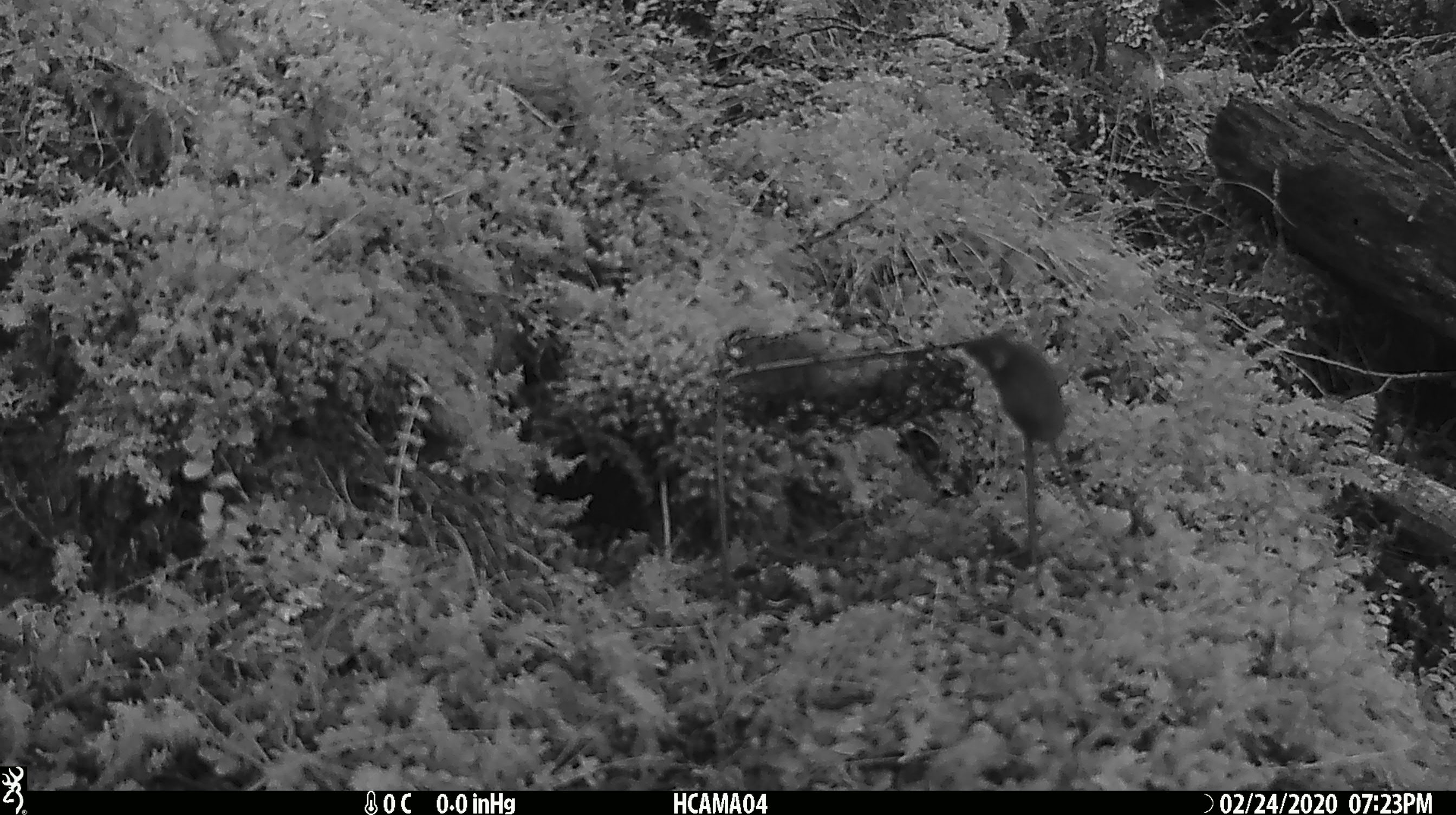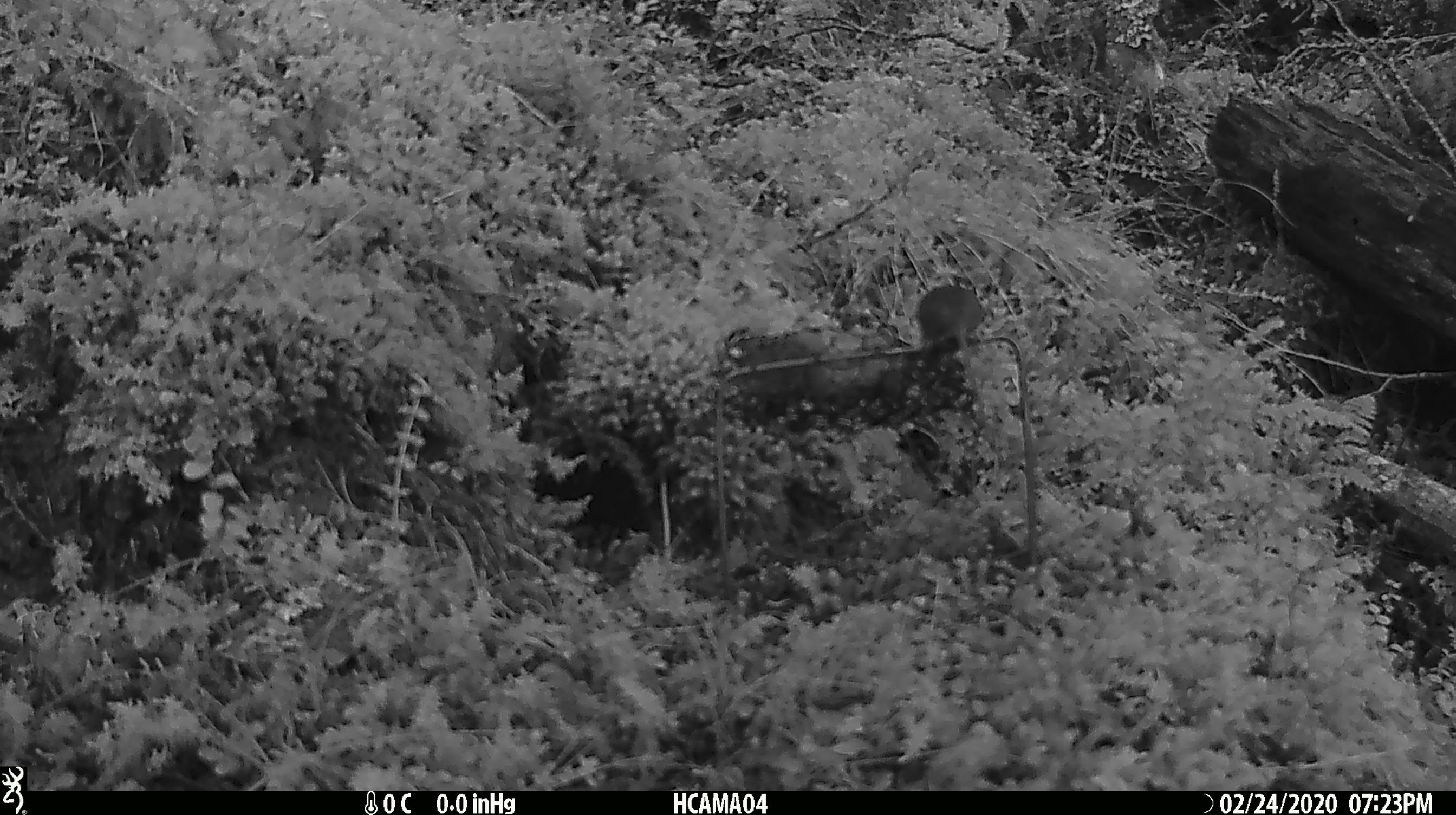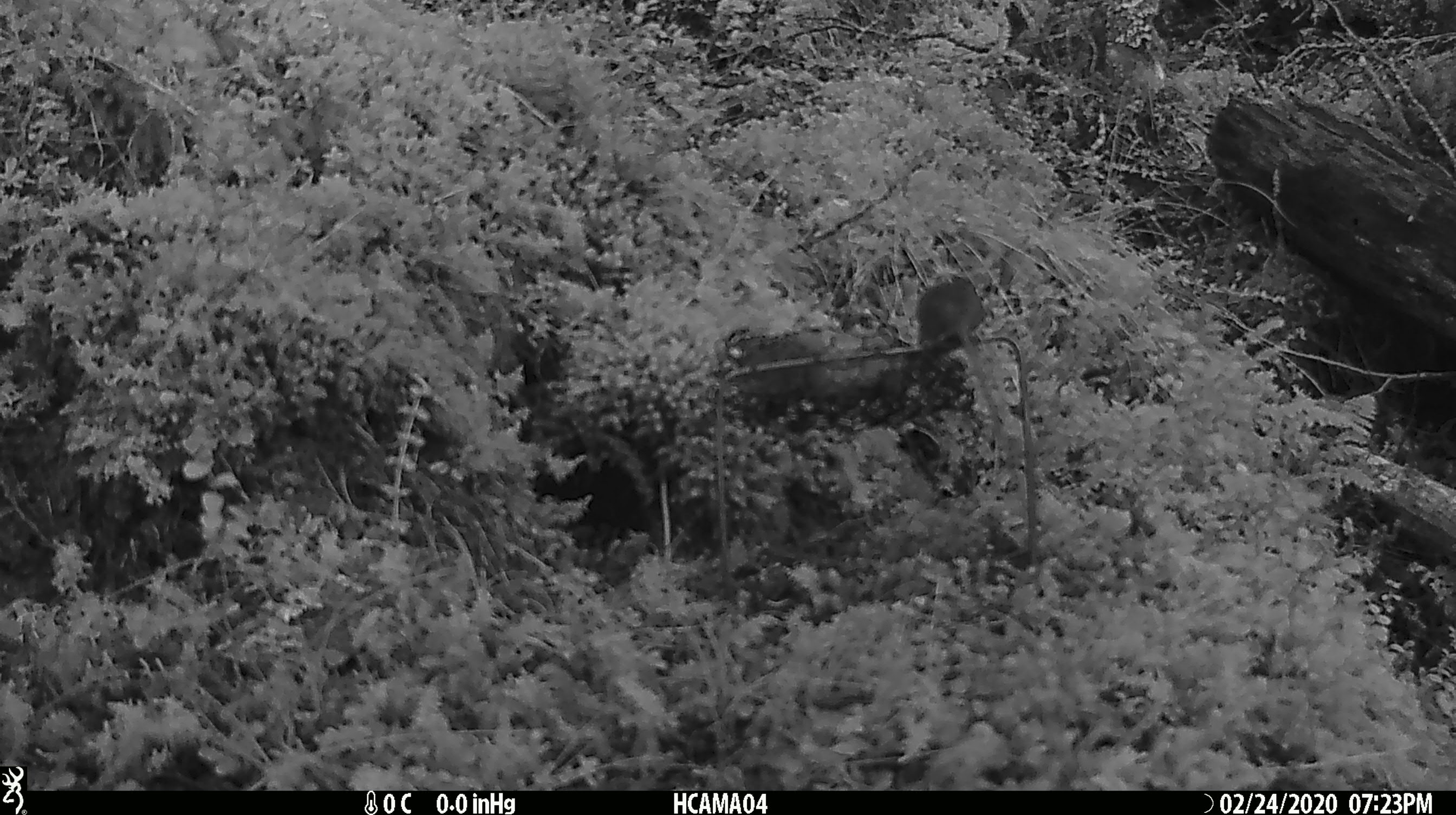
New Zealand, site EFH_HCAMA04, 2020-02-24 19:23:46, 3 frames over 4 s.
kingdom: Animalia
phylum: Chordata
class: Mammalia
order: Rodentia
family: Muridae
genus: Mus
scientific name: Mus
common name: mouse